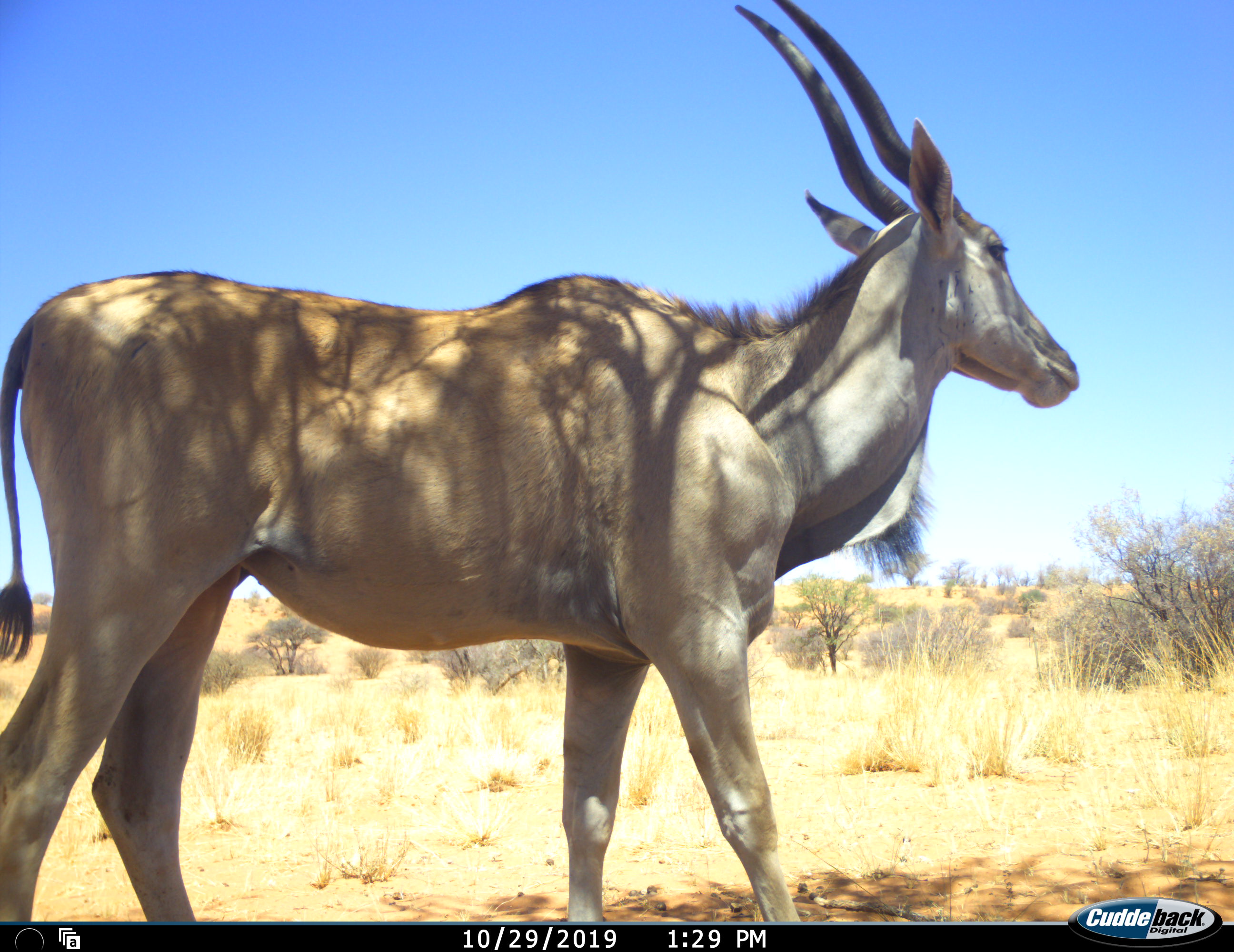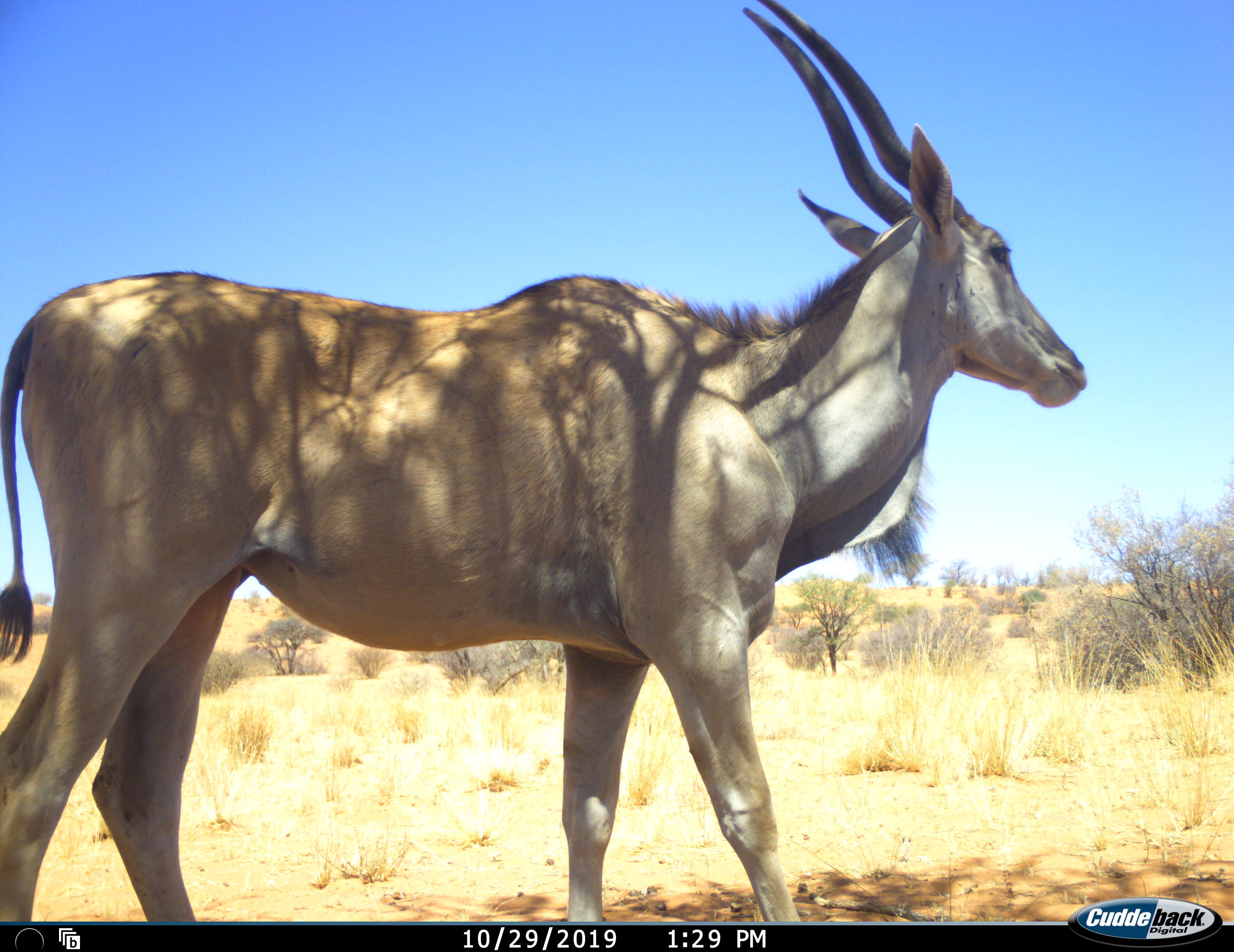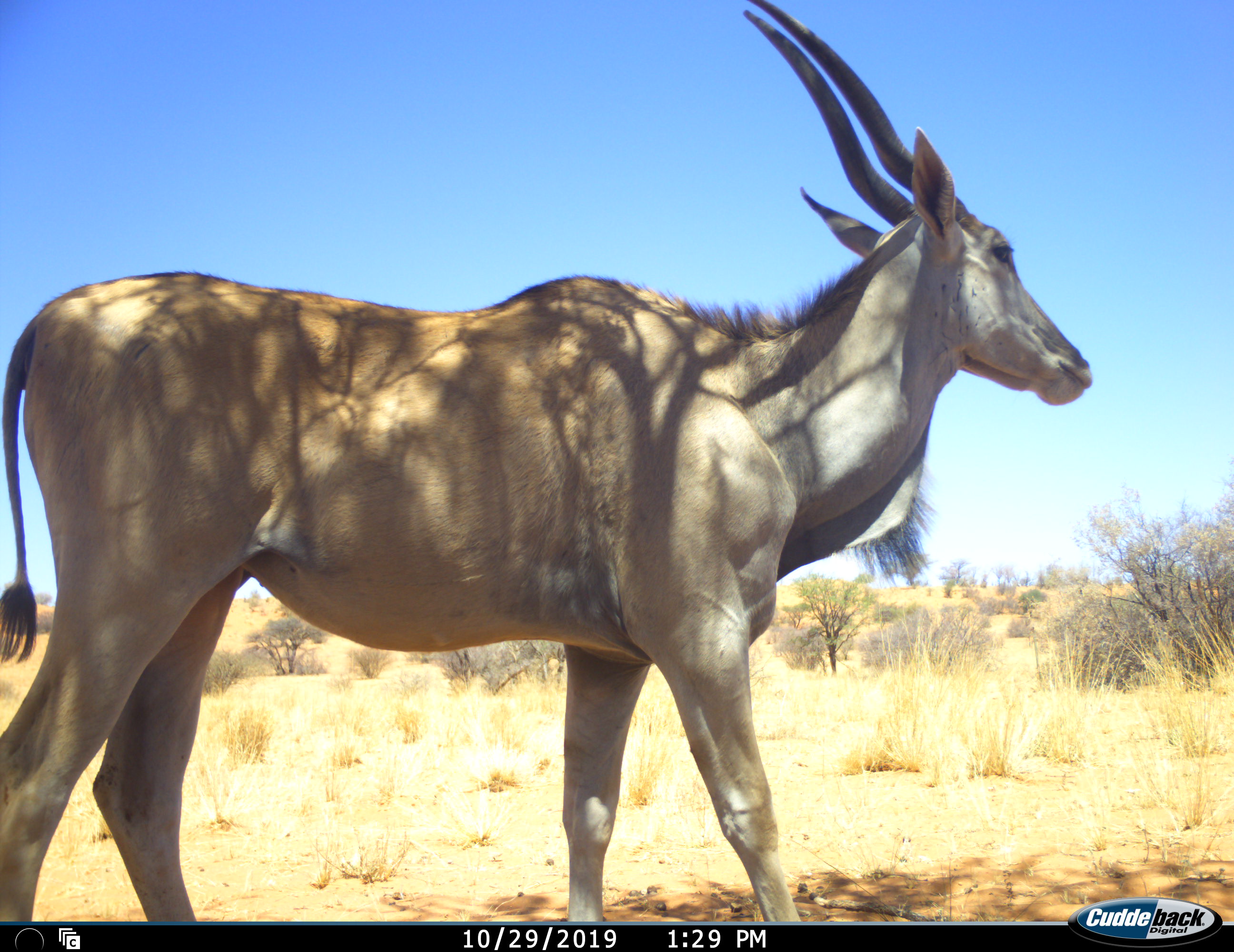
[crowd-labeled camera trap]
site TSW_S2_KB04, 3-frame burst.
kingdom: Animalia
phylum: Chordata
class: Mammalia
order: Artiodactyla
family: Bovidae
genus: Tragelaphus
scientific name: Tragelaphus oryx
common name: eland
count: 1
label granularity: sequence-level